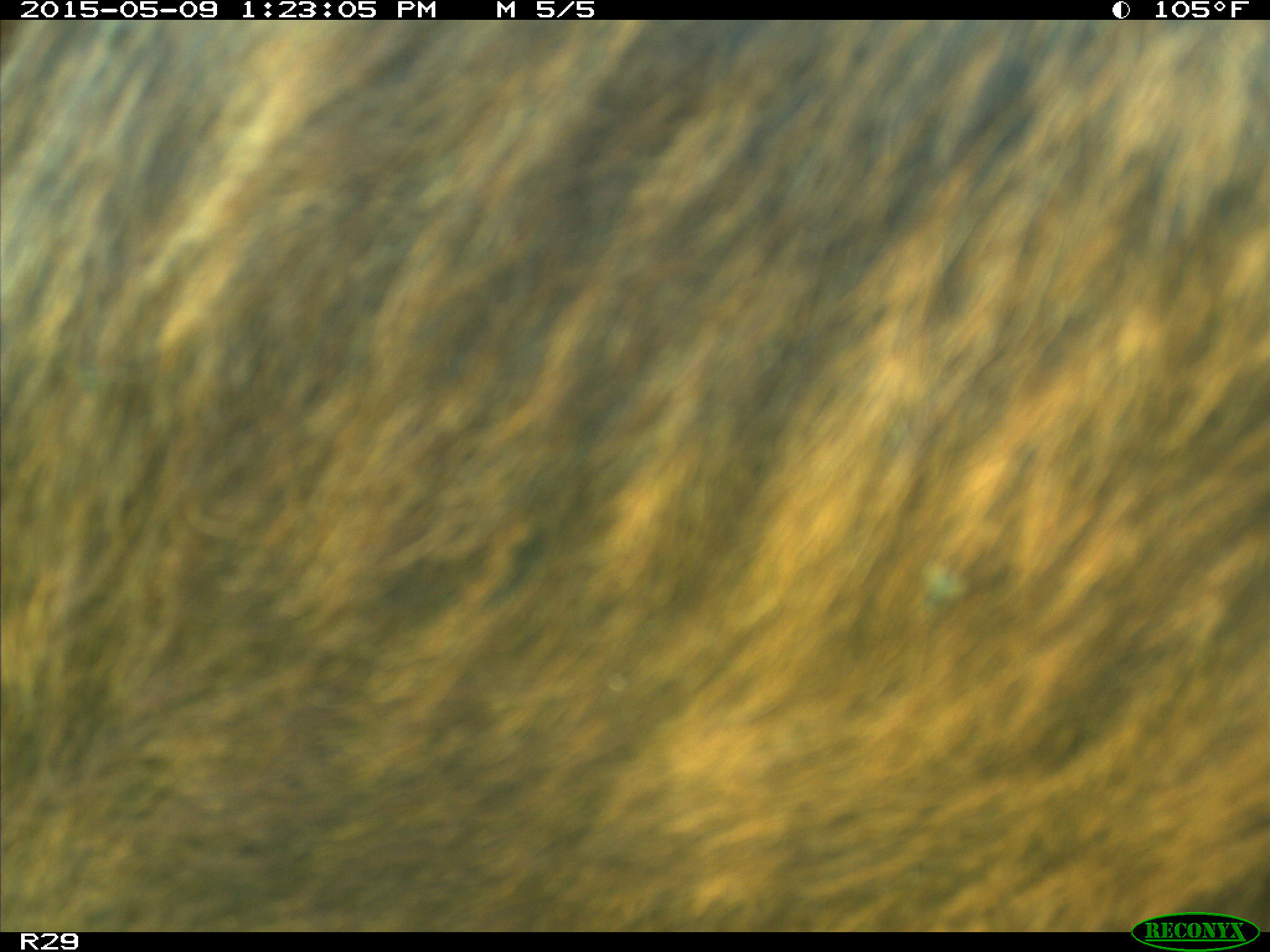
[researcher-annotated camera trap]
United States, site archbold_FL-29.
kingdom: Animalia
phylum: Chordata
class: Mammalia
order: Artiodactyla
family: Bovidae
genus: Bos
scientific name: Bos taurus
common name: domestic cow